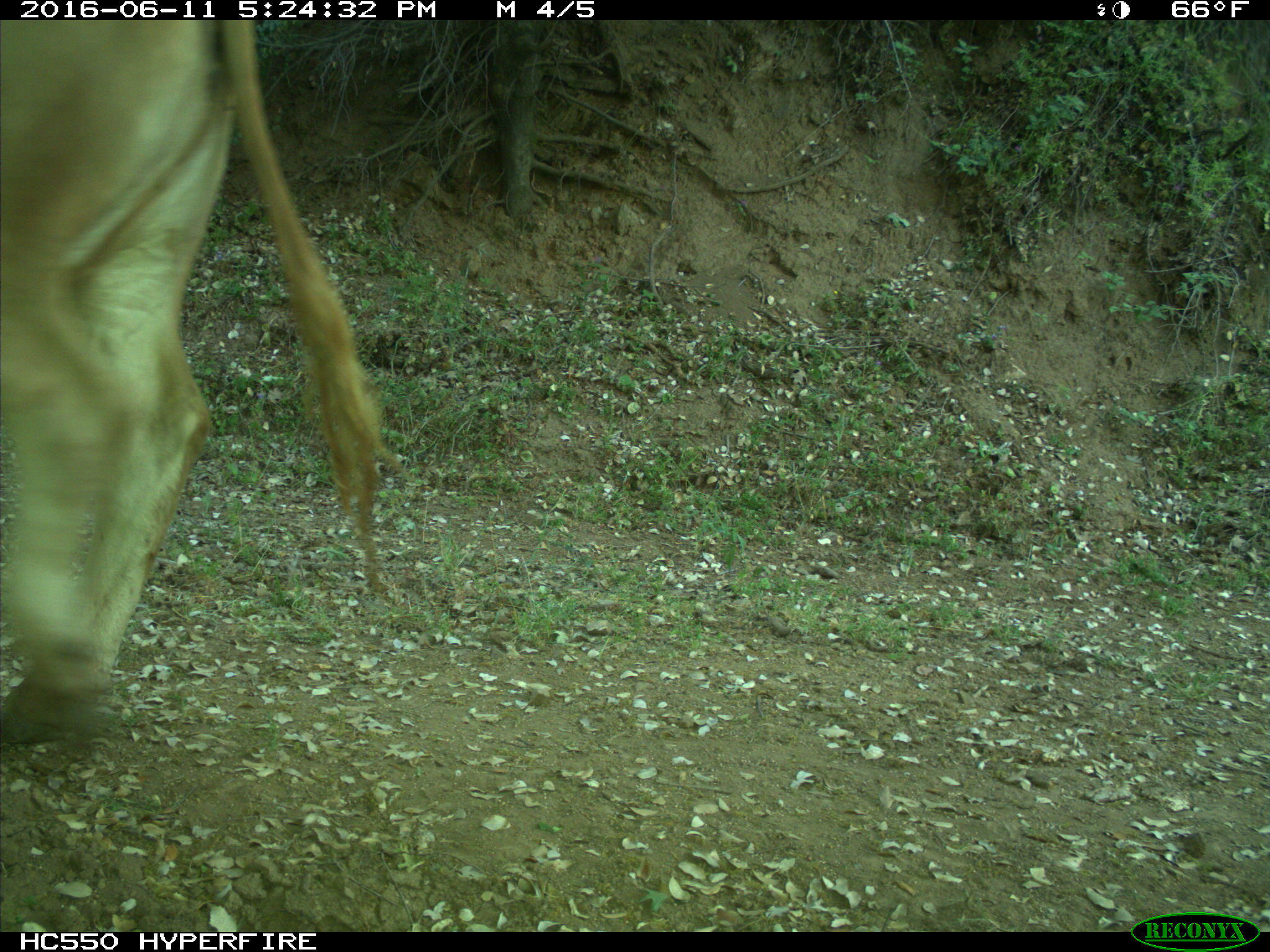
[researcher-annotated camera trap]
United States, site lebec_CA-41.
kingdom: Animalia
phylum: Chordata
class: Mammalia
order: Artiodactyla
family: Bovidae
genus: Bos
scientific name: Bos taurus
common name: domestic cow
Bos taurus (domestic cow).